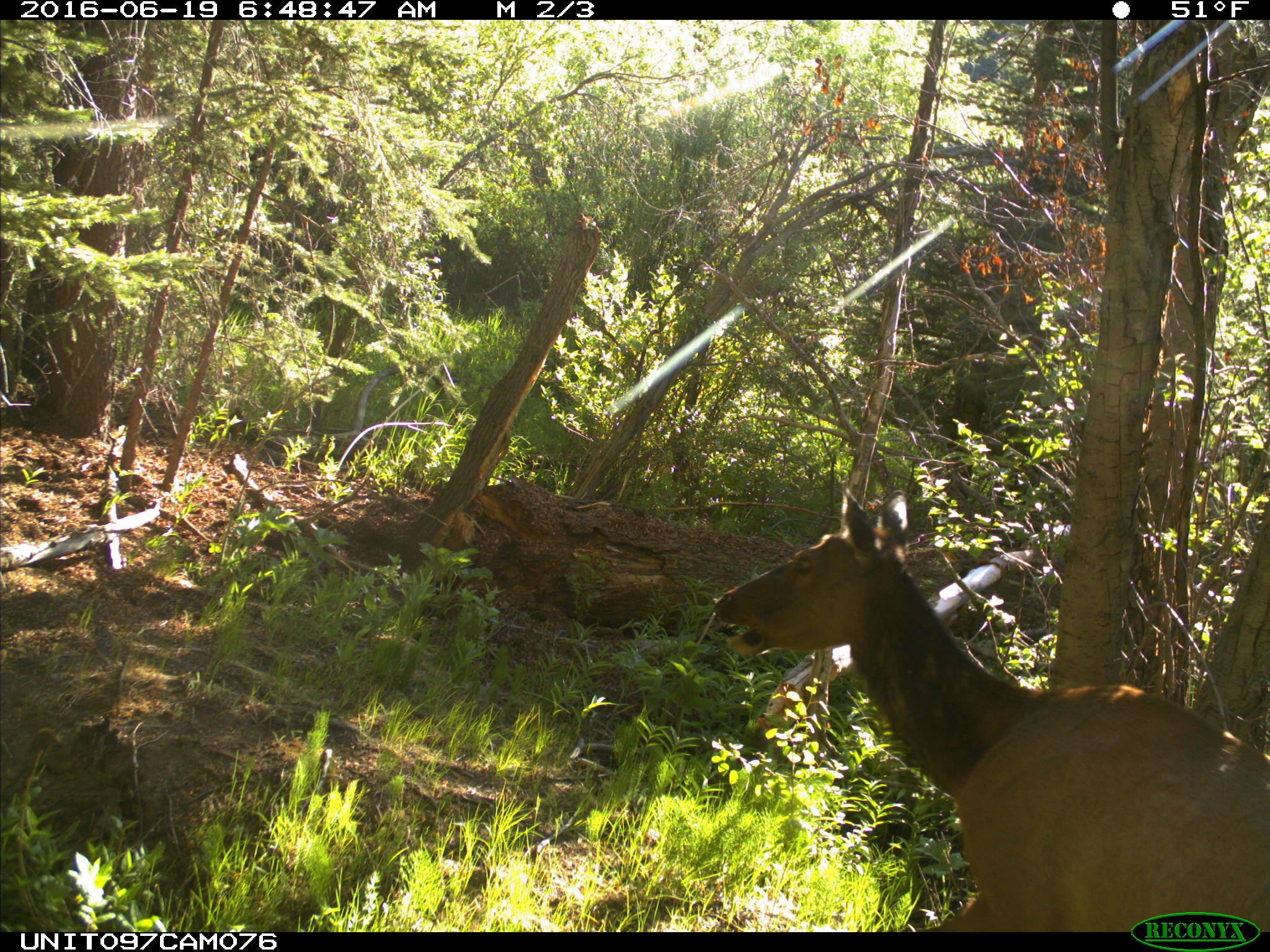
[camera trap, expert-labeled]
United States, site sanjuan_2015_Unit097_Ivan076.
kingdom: Animalia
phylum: Chordata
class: Mammalia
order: Artiodactyla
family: Cervidae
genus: Cervus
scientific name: Cervus elaphus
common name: red deer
Cervus elaphus (red deer).